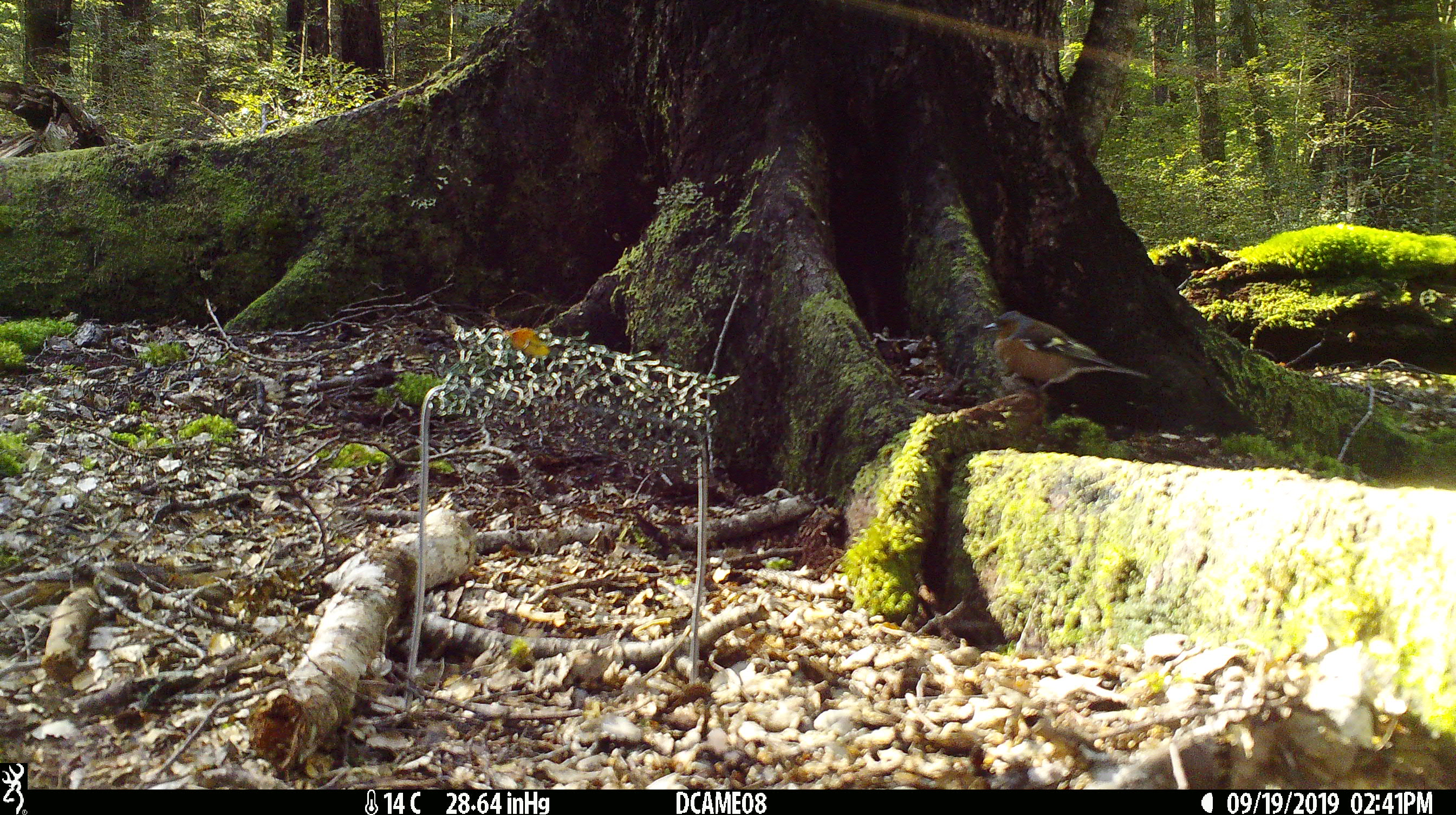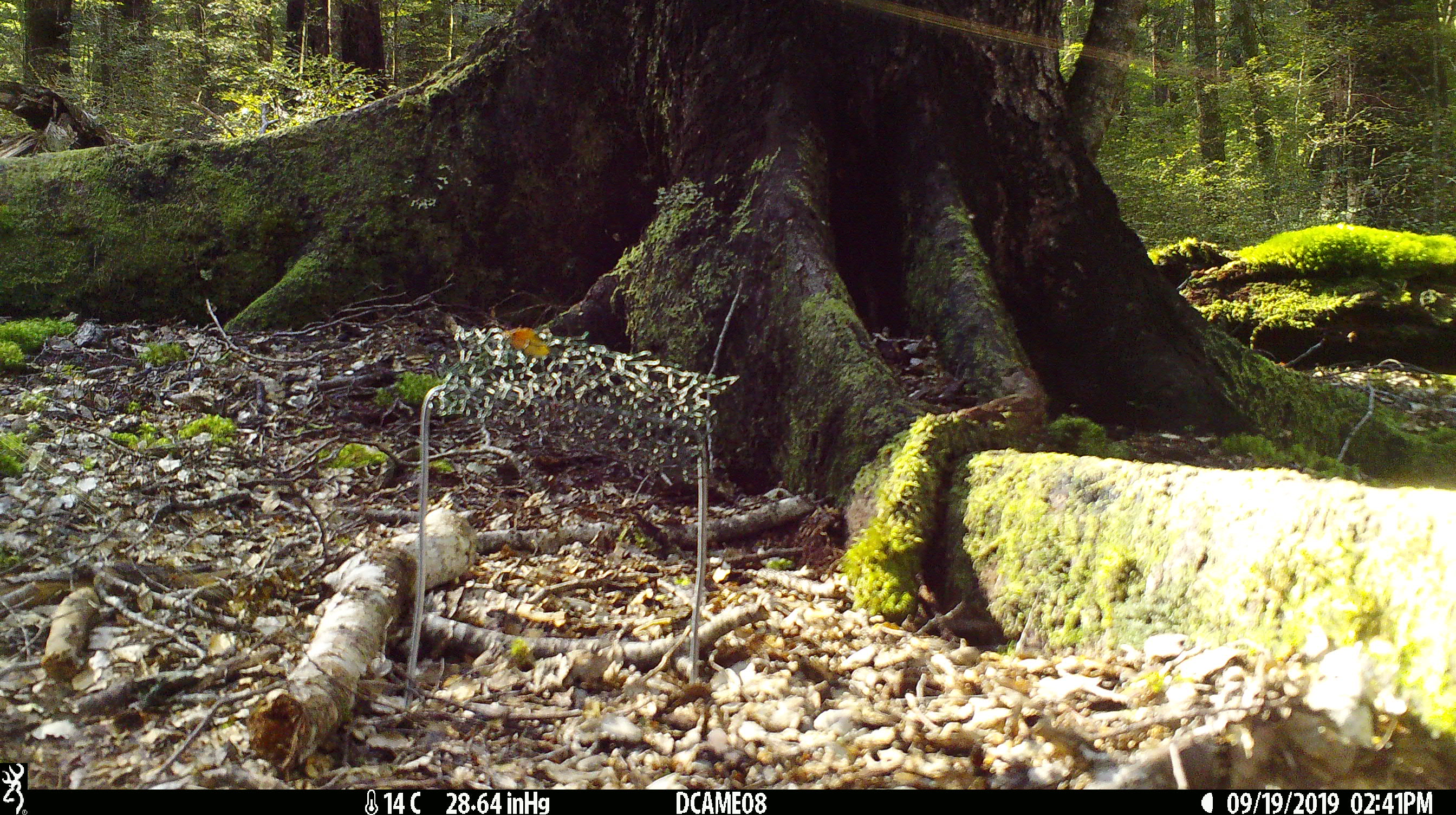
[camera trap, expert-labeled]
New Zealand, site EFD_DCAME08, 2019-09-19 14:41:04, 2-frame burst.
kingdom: Animalia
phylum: Chordata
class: Aves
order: Passeriformes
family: Fringillidae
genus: Fringilla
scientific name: Fringilla coelebs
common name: common chaffinch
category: chaffinch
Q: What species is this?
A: Chaffinch (common chaffinch) (Fringilla coelebs).